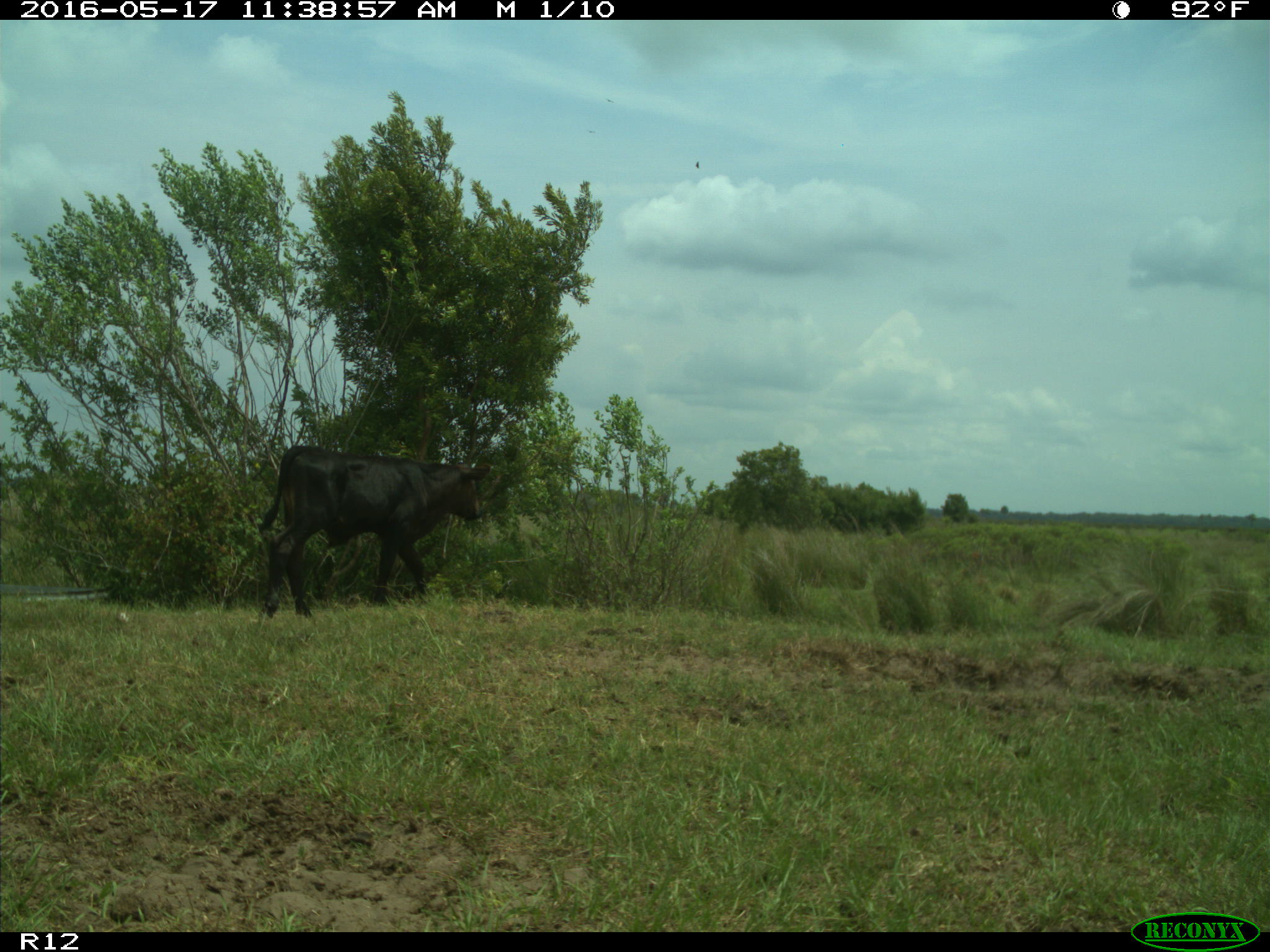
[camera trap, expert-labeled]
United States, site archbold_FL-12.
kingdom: Animalia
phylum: Chordata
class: Mammalia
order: Artiodactyla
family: Bovidae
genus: Bos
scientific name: Bos taurus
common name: domestic cow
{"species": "Bos taurus (domestic cow)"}